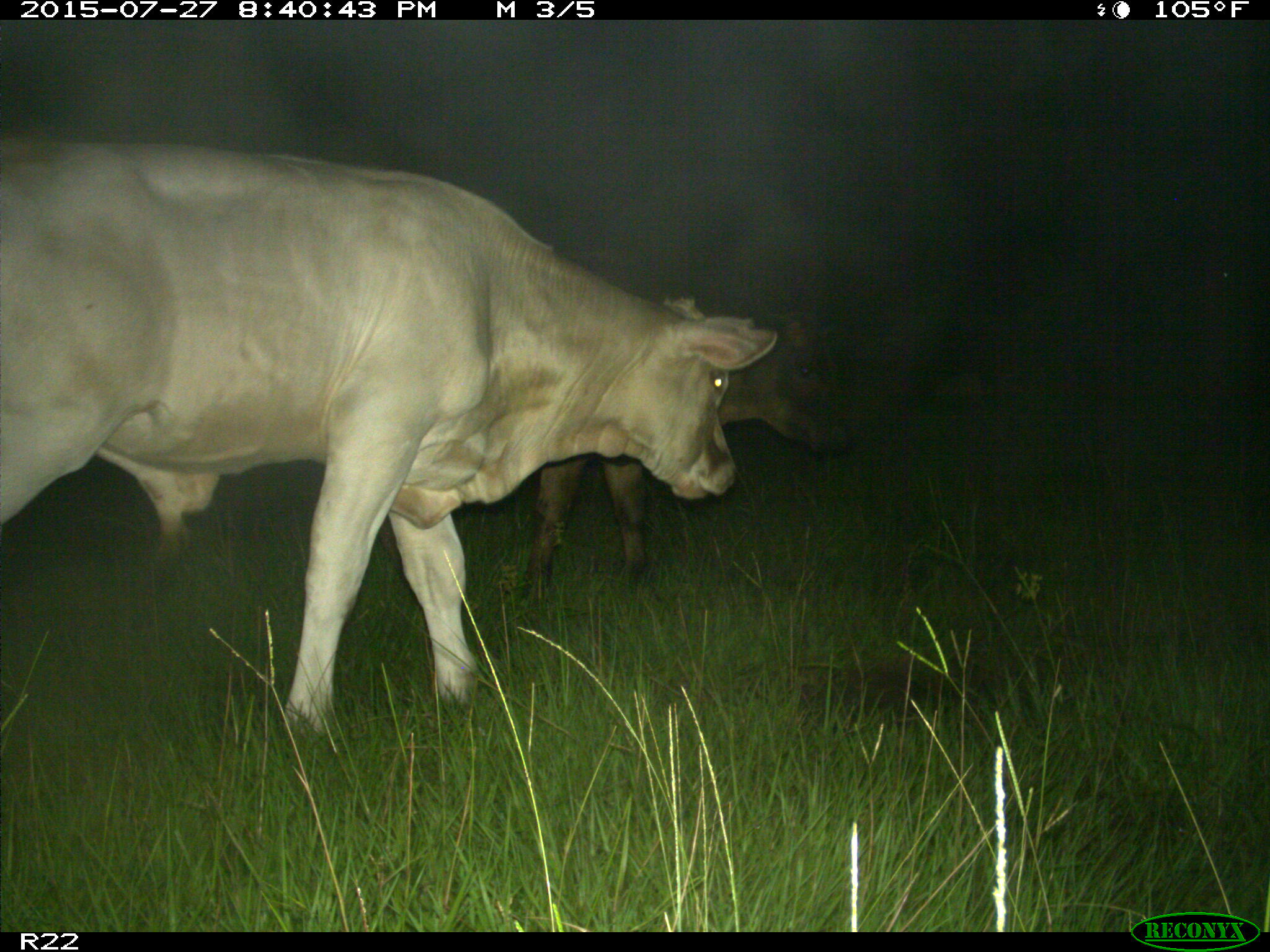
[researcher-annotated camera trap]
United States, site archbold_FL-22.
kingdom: Animalia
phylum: Chordata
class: Mammalia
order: Artiodactyla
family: Bovidae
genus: Bos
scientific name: Bos taurus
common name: domestic cow